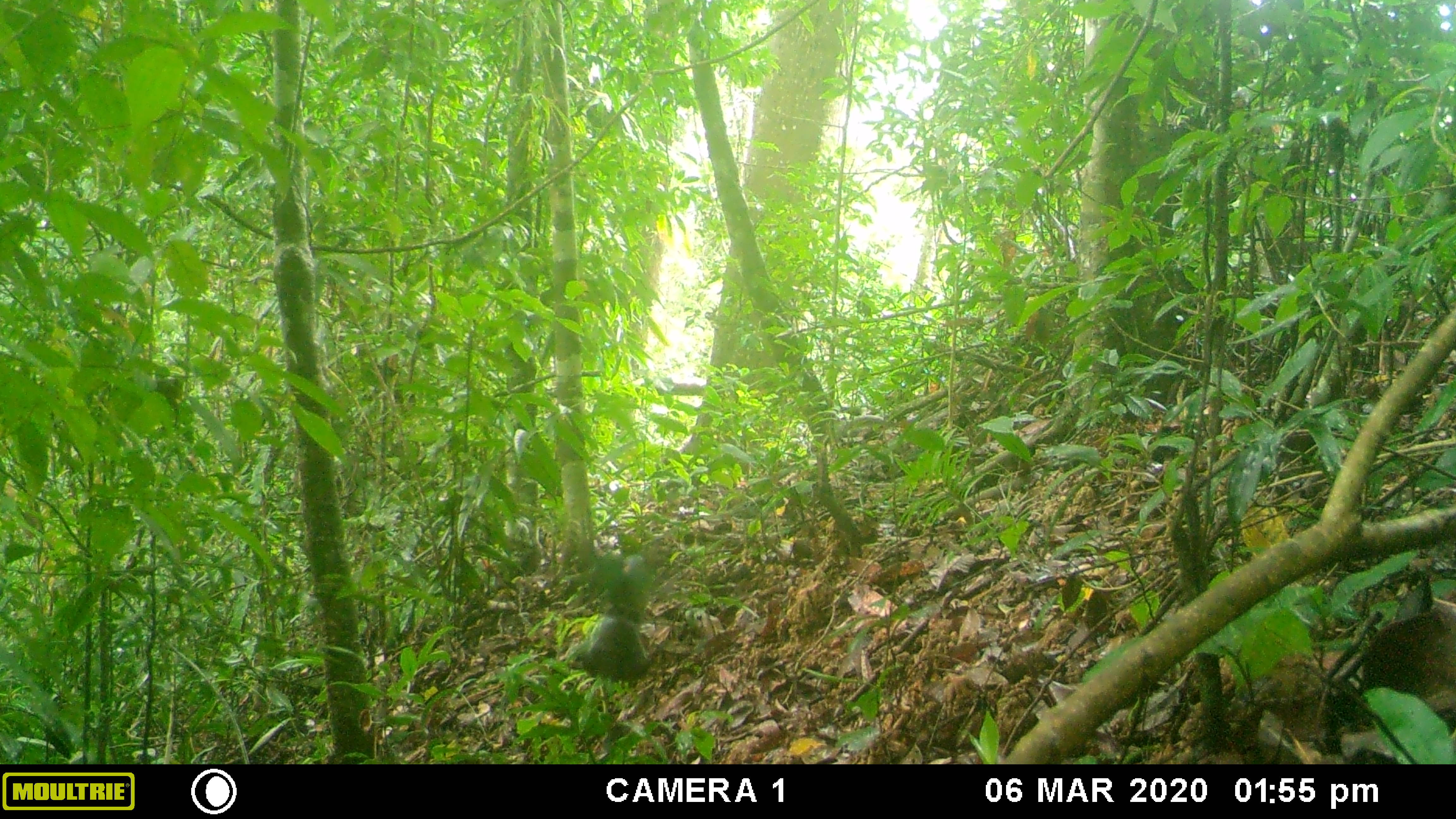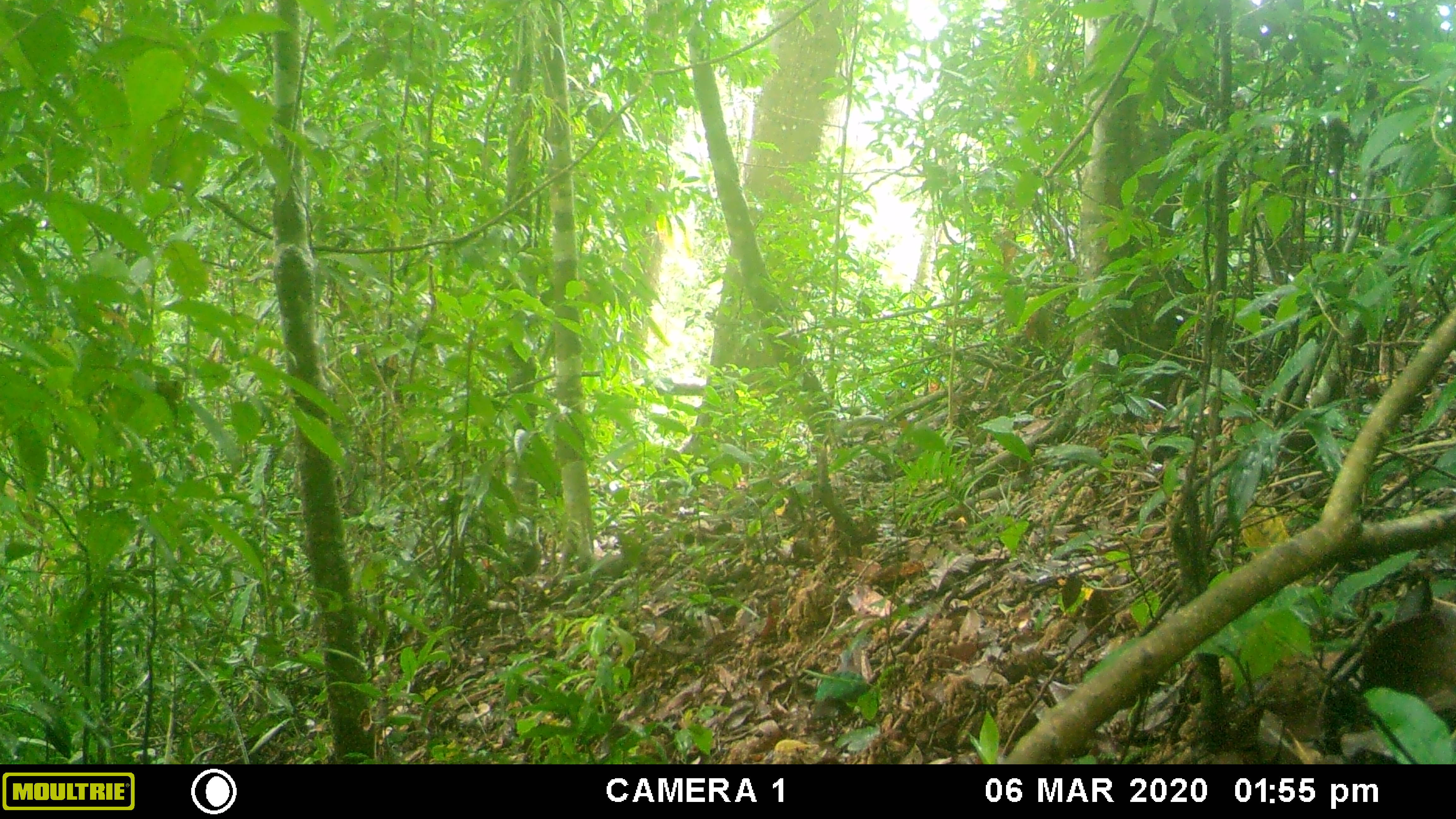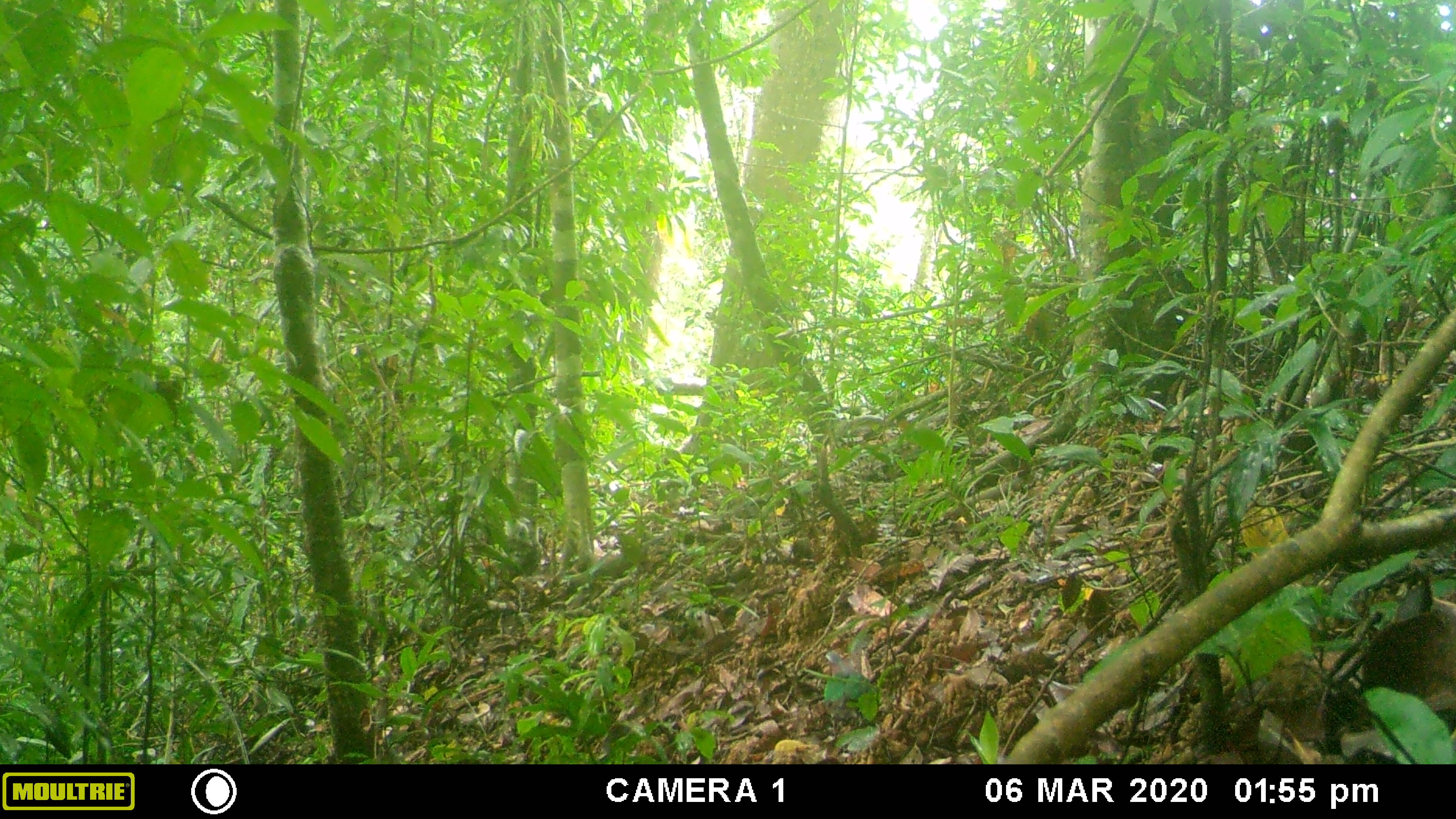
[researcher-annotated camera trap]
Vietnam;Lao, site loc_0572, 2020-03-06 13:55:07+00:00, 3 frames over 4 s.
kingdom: Animalia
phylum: Chordata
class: Aves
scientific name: Aves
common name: bird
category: unidentified bird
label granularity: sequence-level